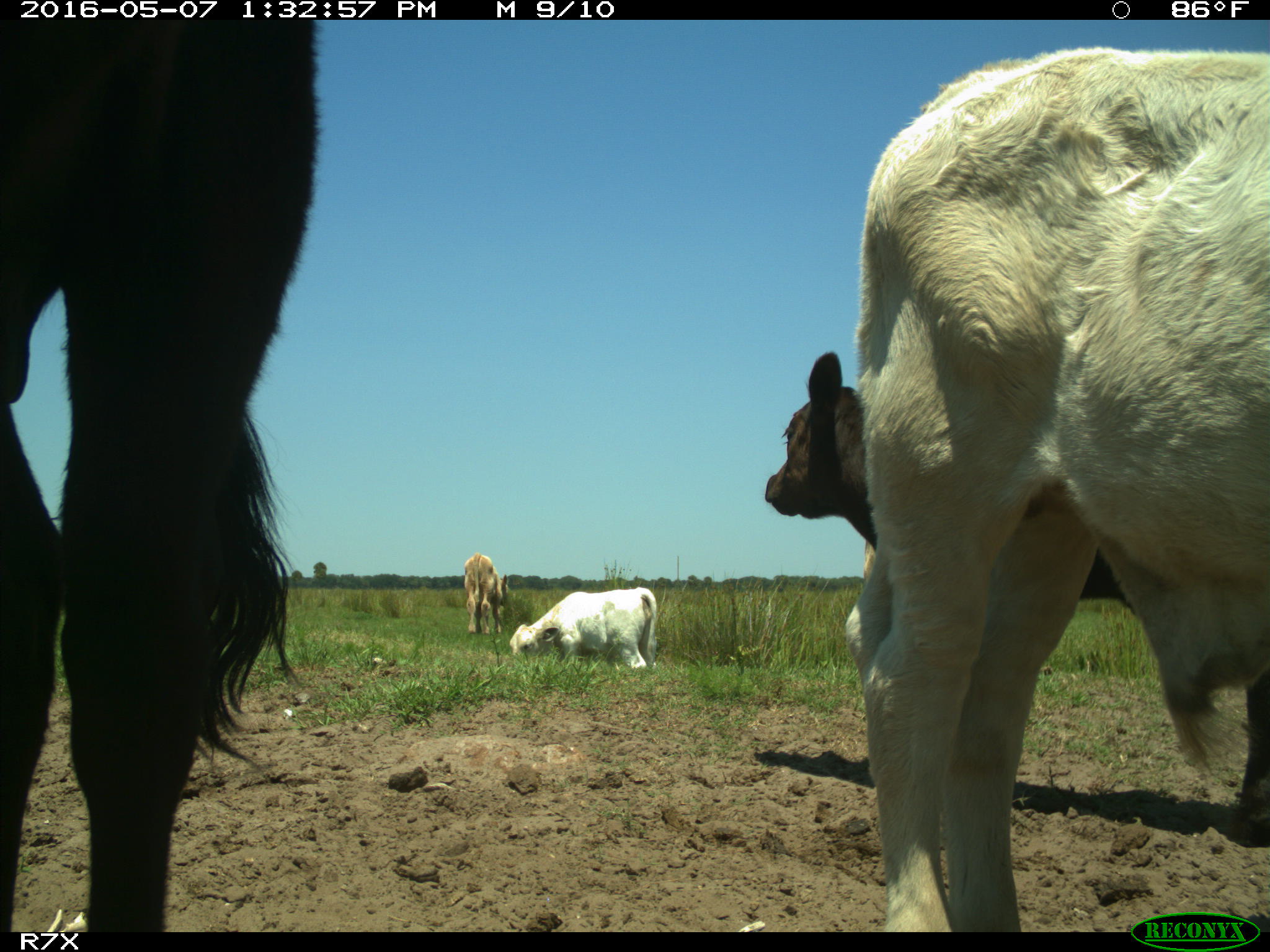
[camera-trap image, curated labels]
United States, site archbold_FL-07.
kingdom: Animalia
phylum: Chordata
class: Mammalia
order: Artiodactyla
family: Bovidae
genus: Bos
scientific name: Bos taurus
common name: domestic cow